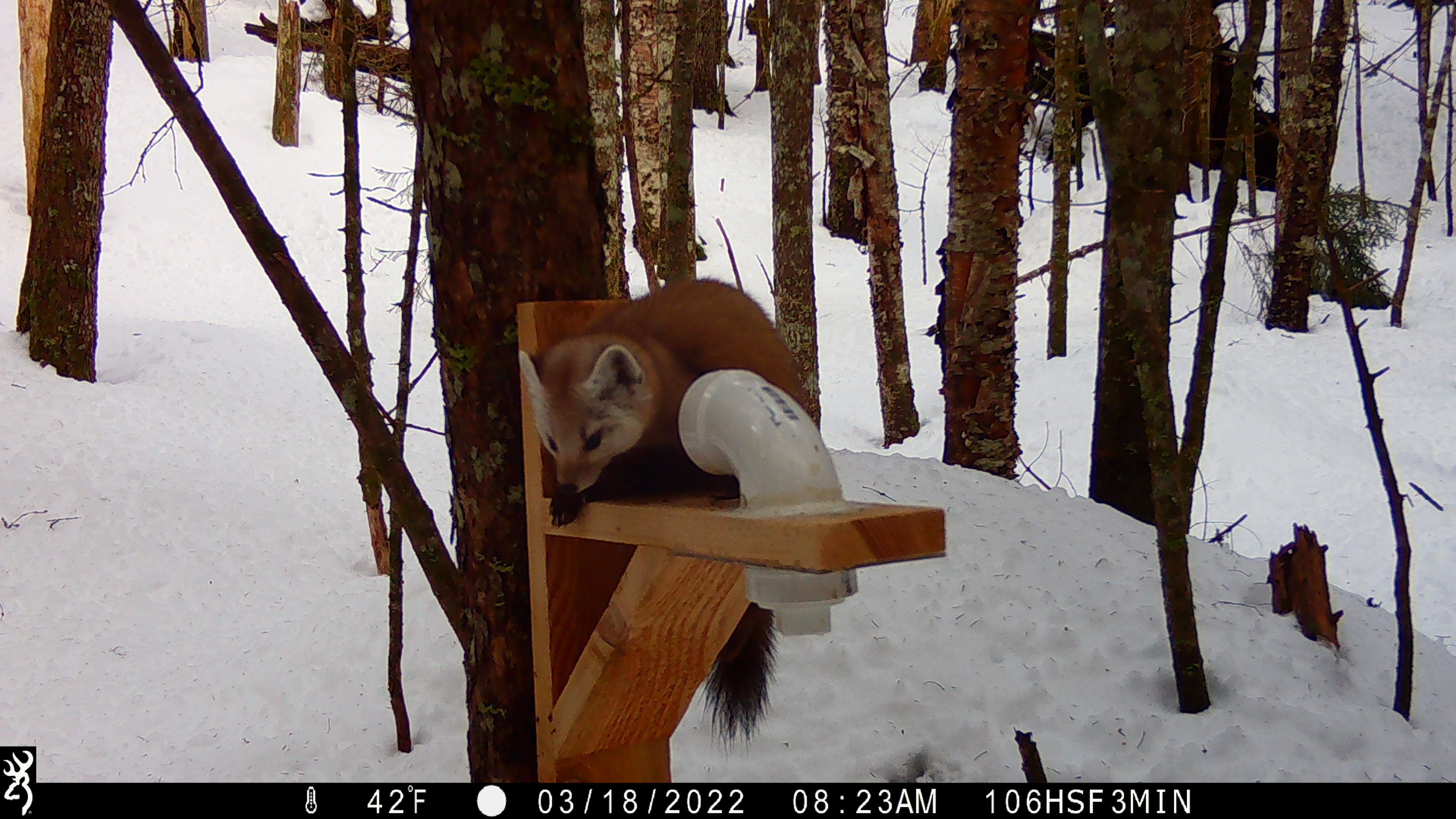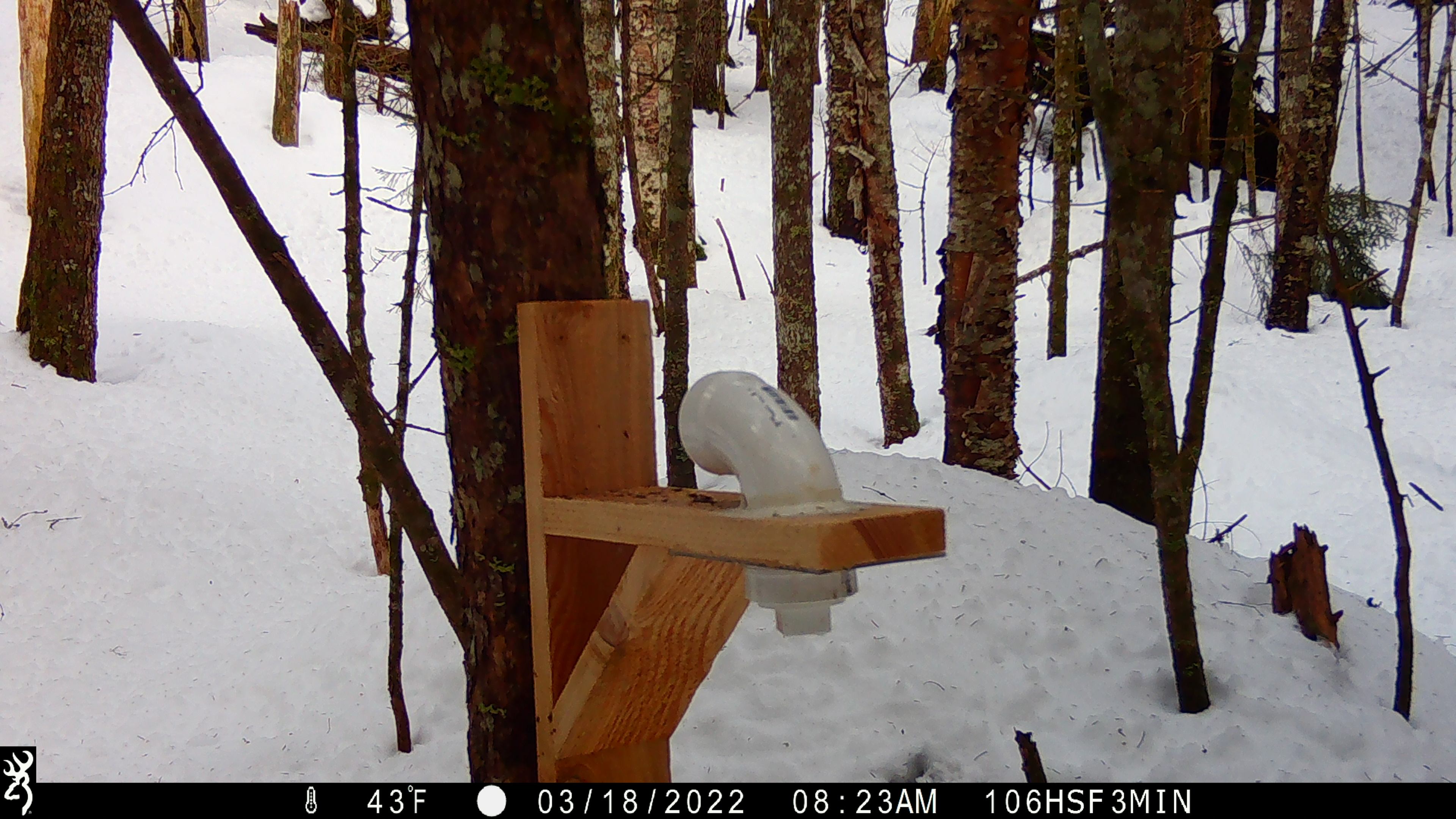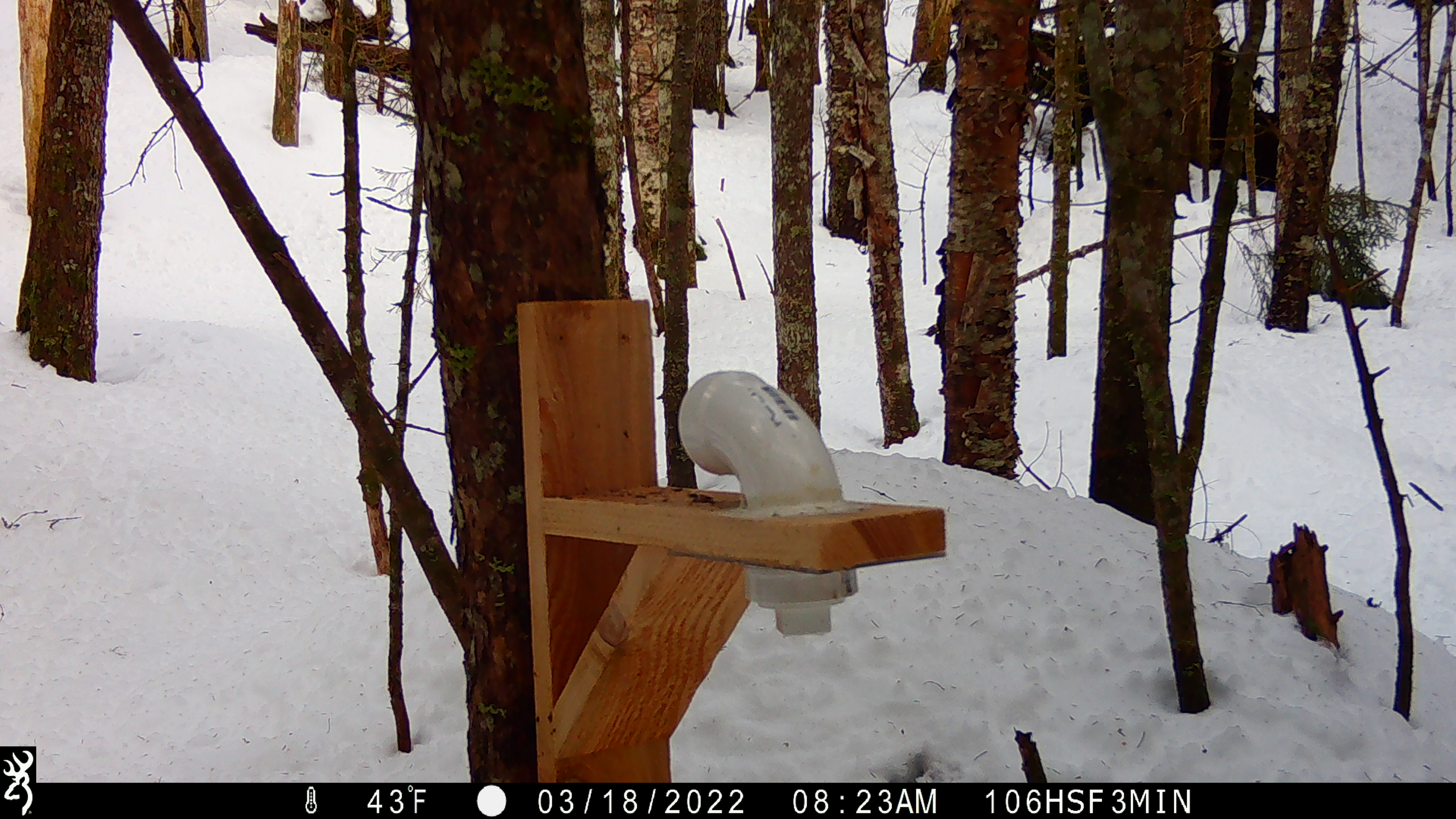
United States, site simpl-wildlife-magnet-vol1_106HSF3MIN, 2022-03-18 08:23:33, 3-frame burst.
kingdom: Animalia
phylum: Chordata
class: Mammalia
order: Carnivora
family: Mustelidae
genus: Martes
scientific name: Martes americana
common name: american marten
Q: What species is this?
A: American marten (Martes americana).